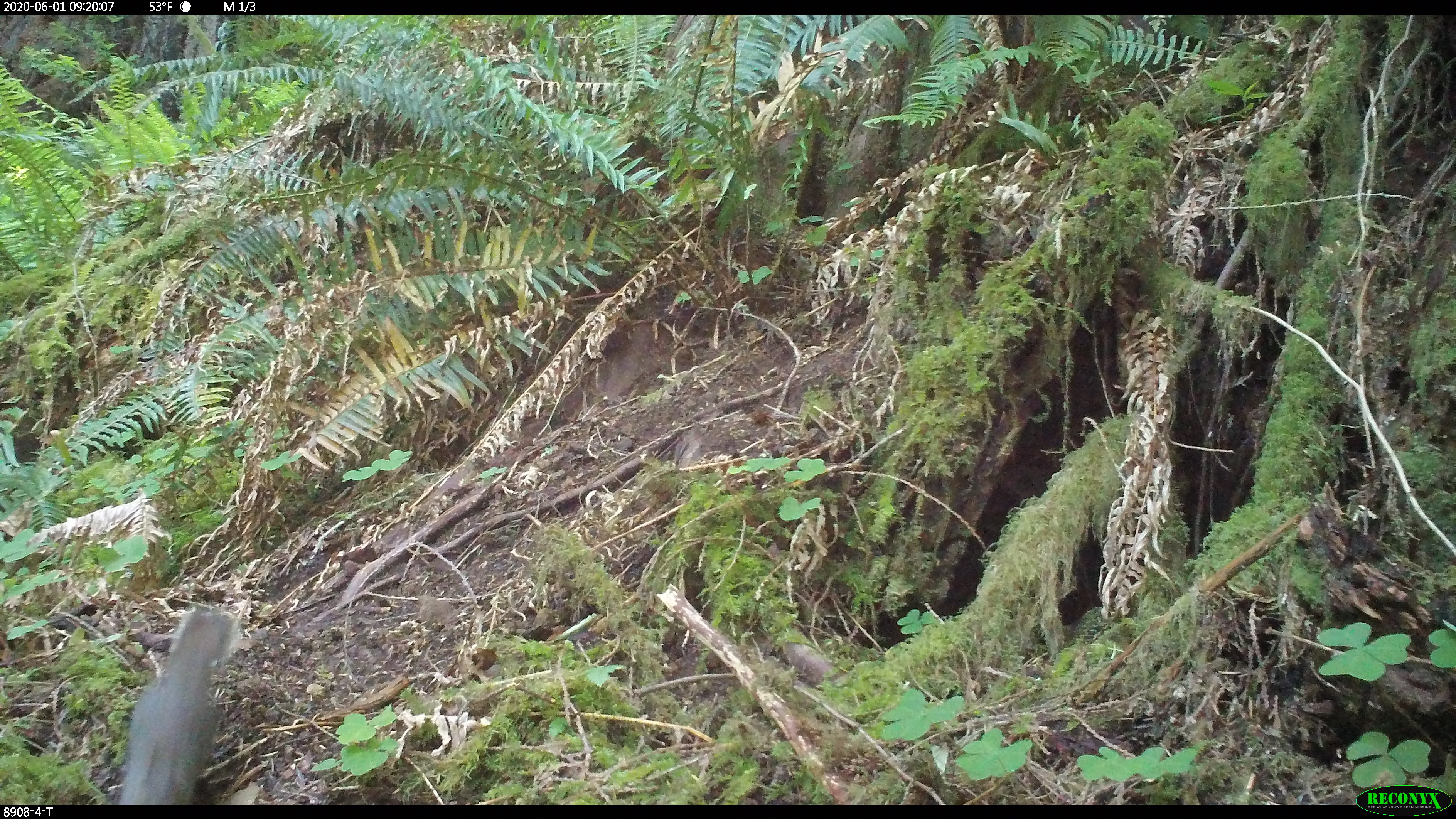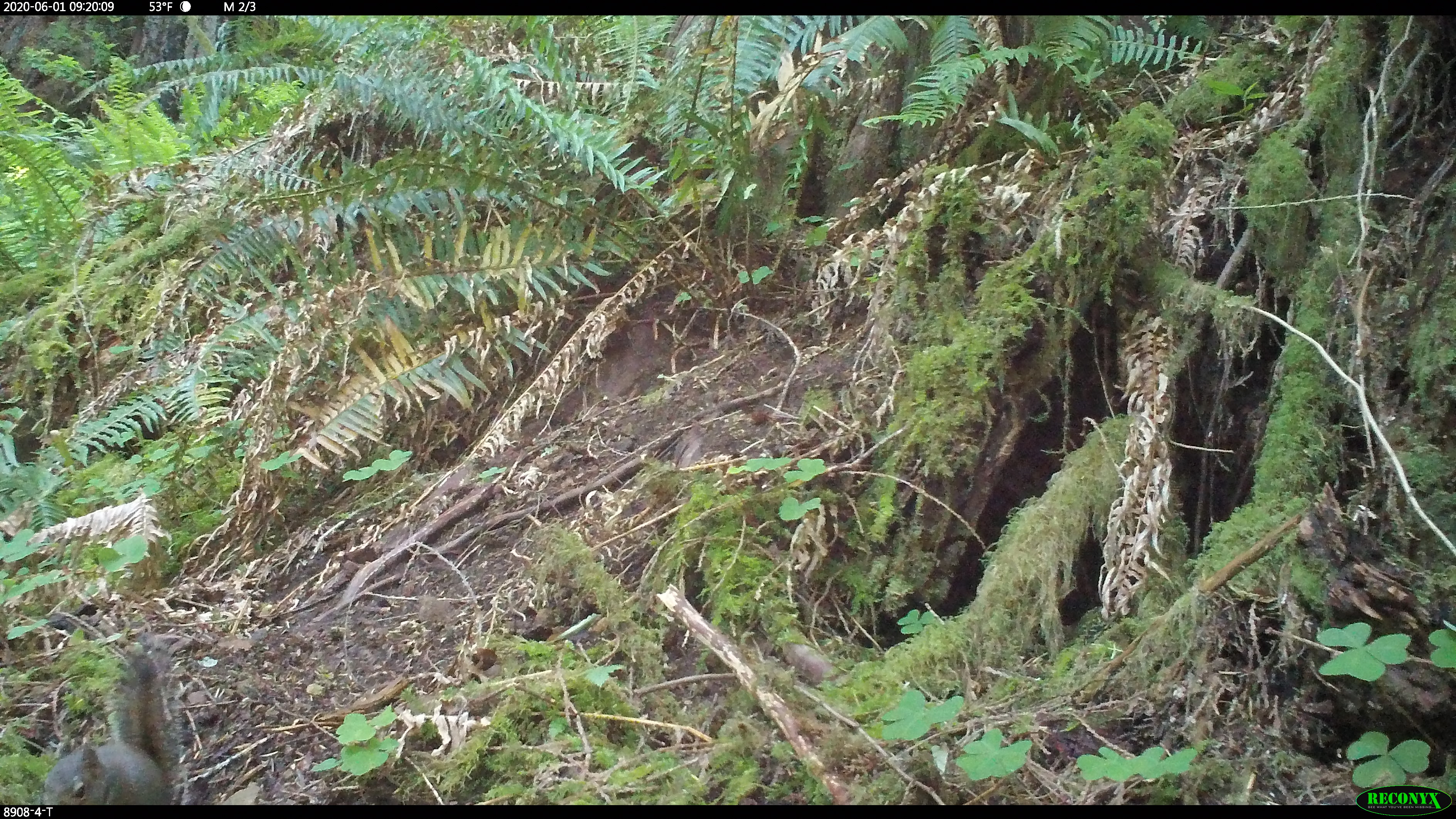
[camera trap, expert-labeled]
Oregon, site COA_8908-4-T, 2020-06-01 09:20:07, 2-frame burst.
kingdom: Animalia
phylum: Chordata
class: Mammalia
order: Rodentia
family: Sciuridae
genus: Tamiasciurus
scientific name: Tamiasciurus douglasii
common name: douglas squirrel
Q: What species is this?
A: Douglas squirrel (Tamiasciurus douglasii).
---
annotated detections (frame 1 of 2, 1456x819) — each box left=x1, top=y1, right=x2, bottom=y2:
douglas squirrel: left=118, top=596, right=236, bottom=801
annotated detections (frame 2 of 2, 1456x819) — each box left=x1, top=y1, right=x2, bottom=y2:
douglas squirrel: left=43, top=637, right=185, bottom=801